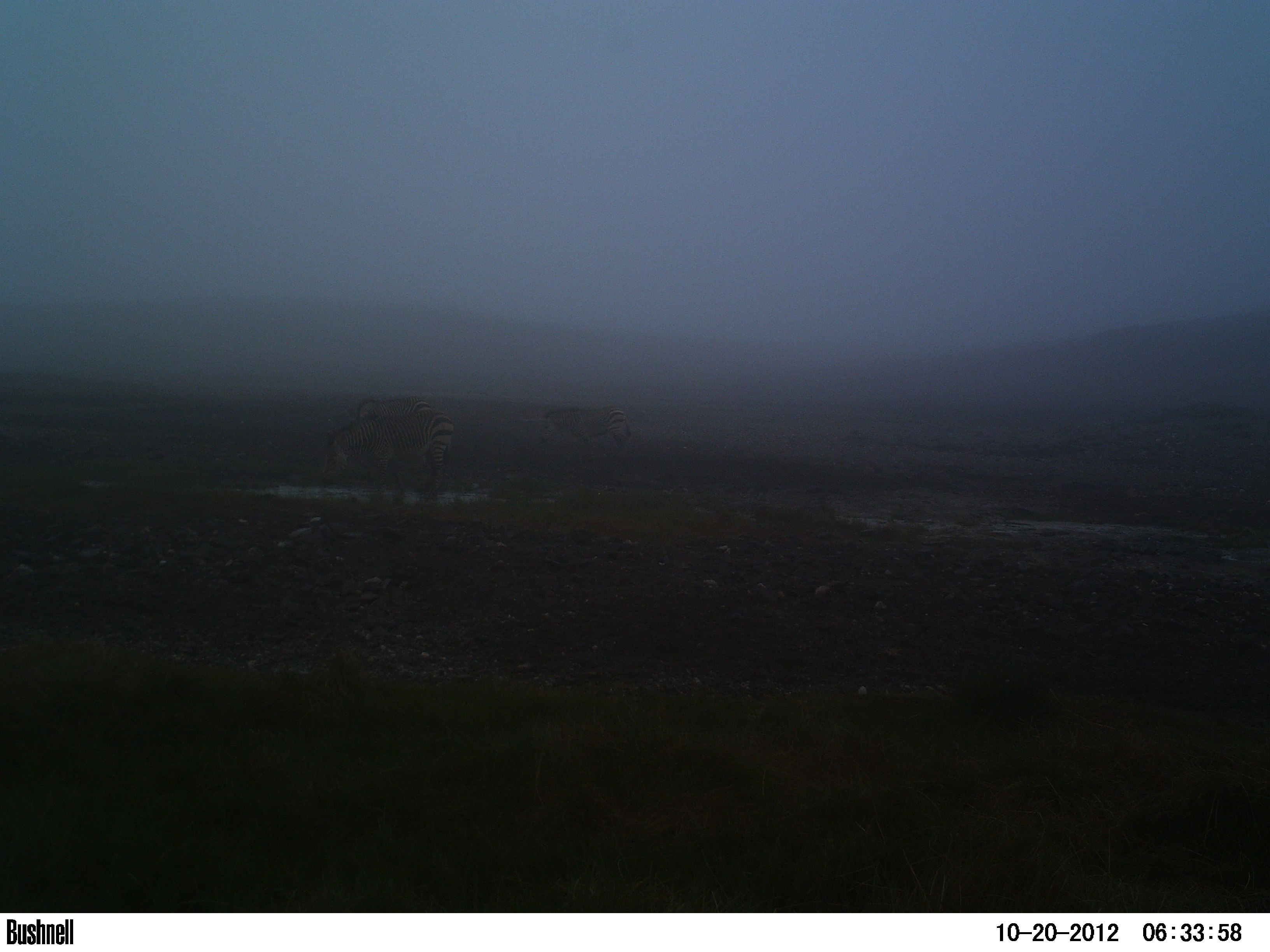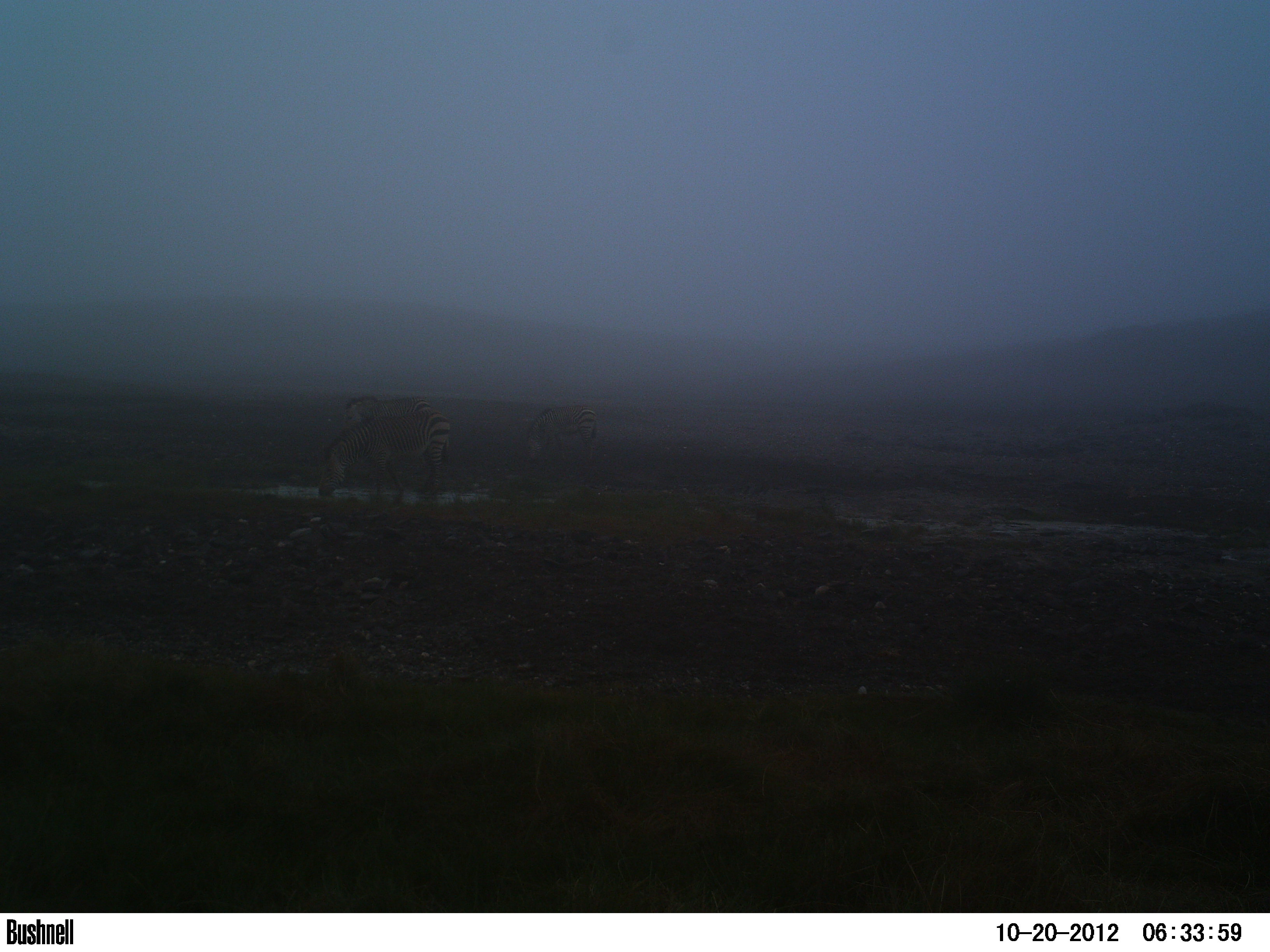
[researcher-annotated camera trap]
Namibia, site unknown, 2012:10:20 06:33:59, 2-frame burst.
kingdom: Animalia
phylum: Chordata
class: Mammalia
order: Perissodactyla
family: Equidae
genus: Equus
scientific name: Equus zebra hartmannae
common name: hartmann's mountain zebra